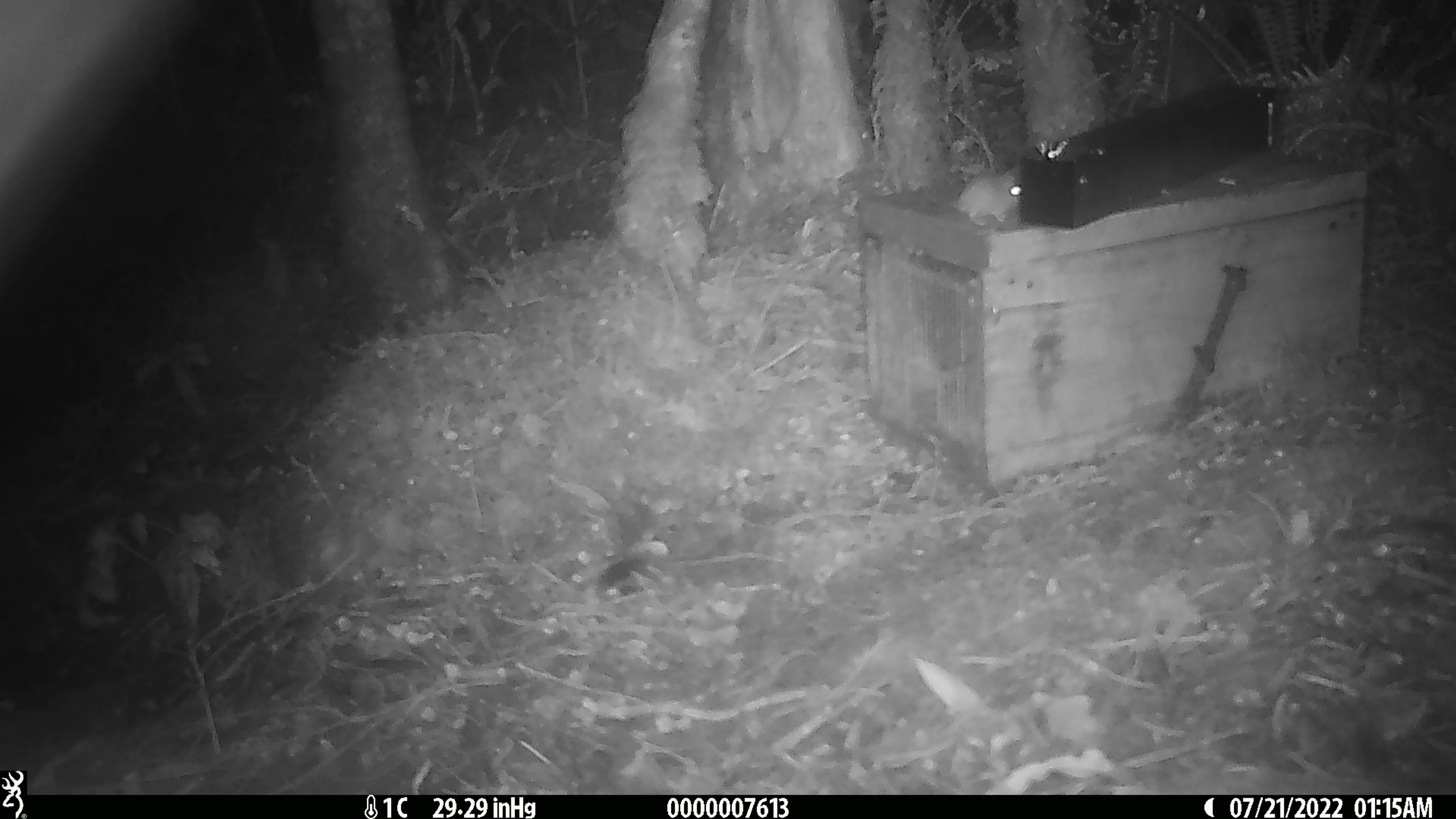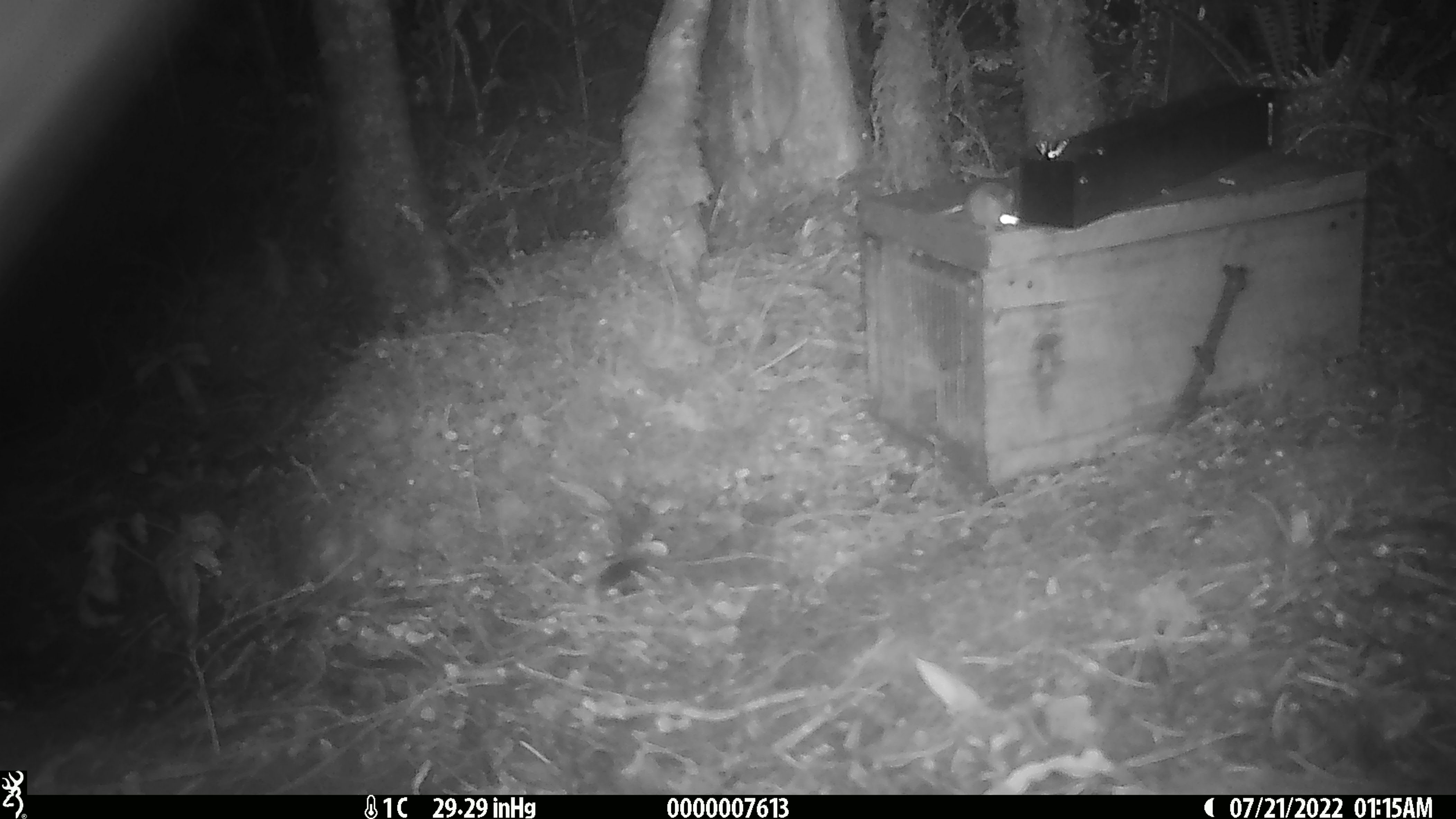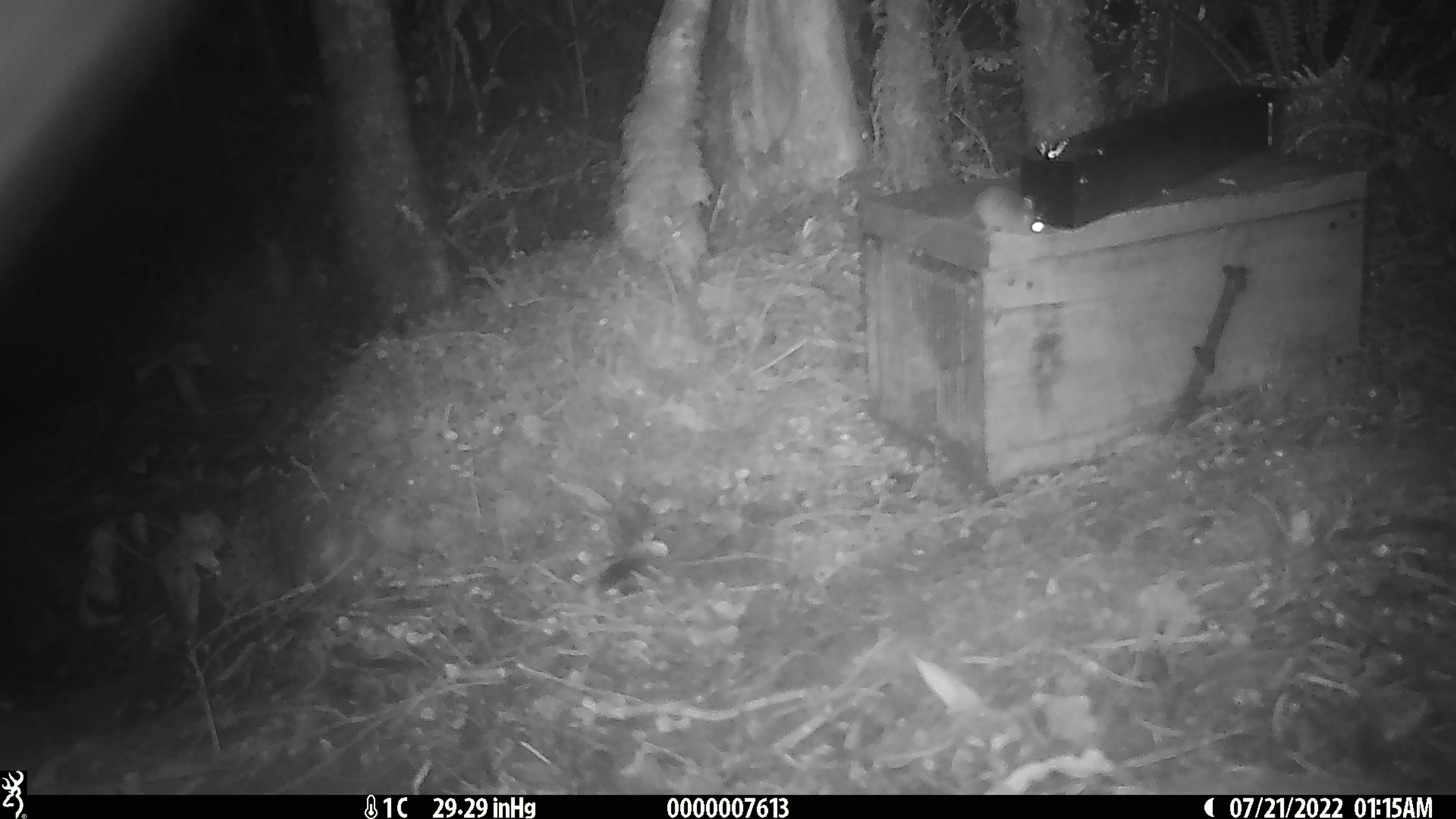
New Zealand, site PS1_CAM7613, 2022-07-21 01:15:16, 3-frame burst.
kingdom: Animalia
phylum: Chordata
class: Mammalia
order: Rodentia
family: Muridae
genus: Mus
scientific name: Mus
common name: mouse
Mouse (Mus).